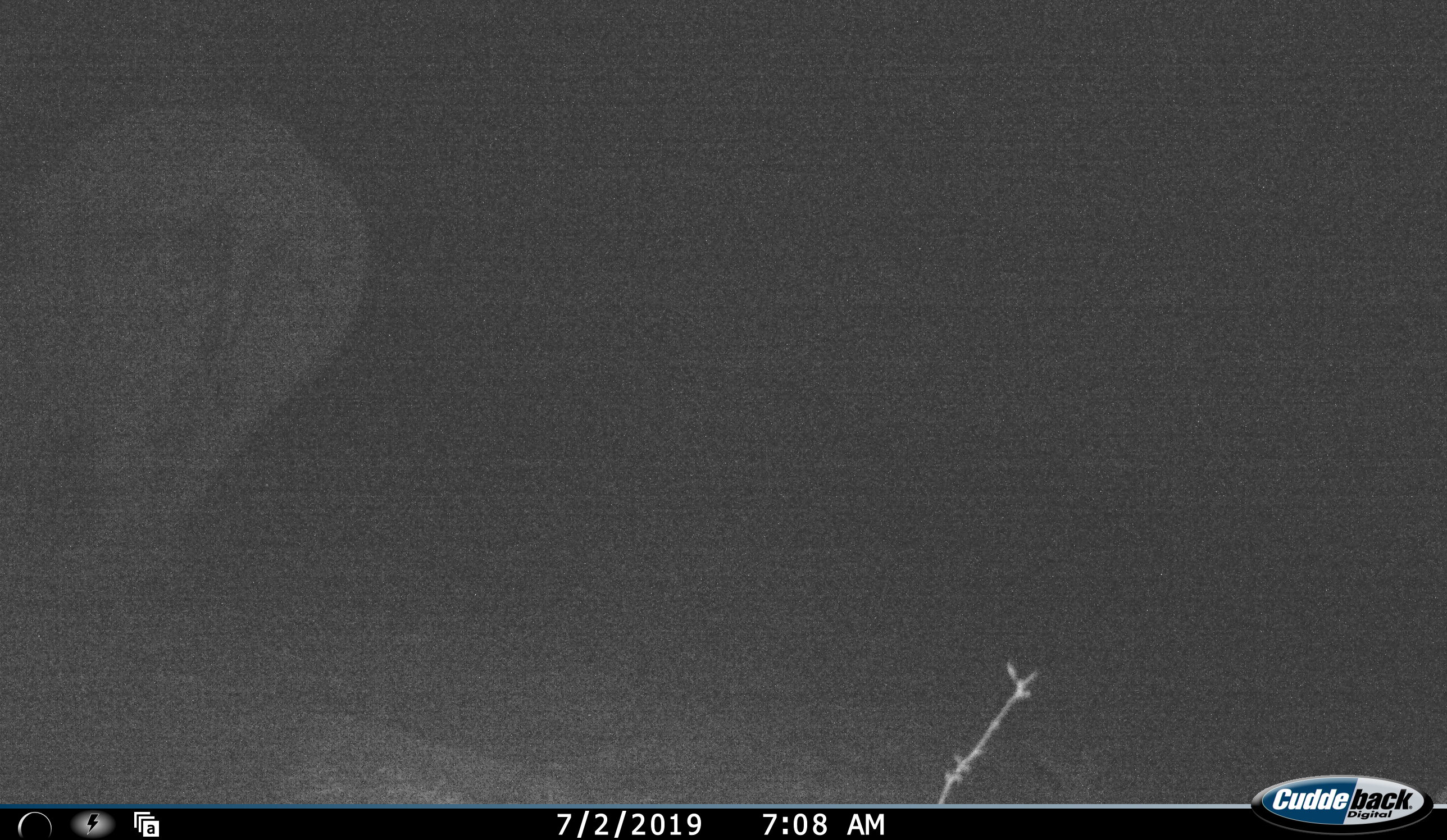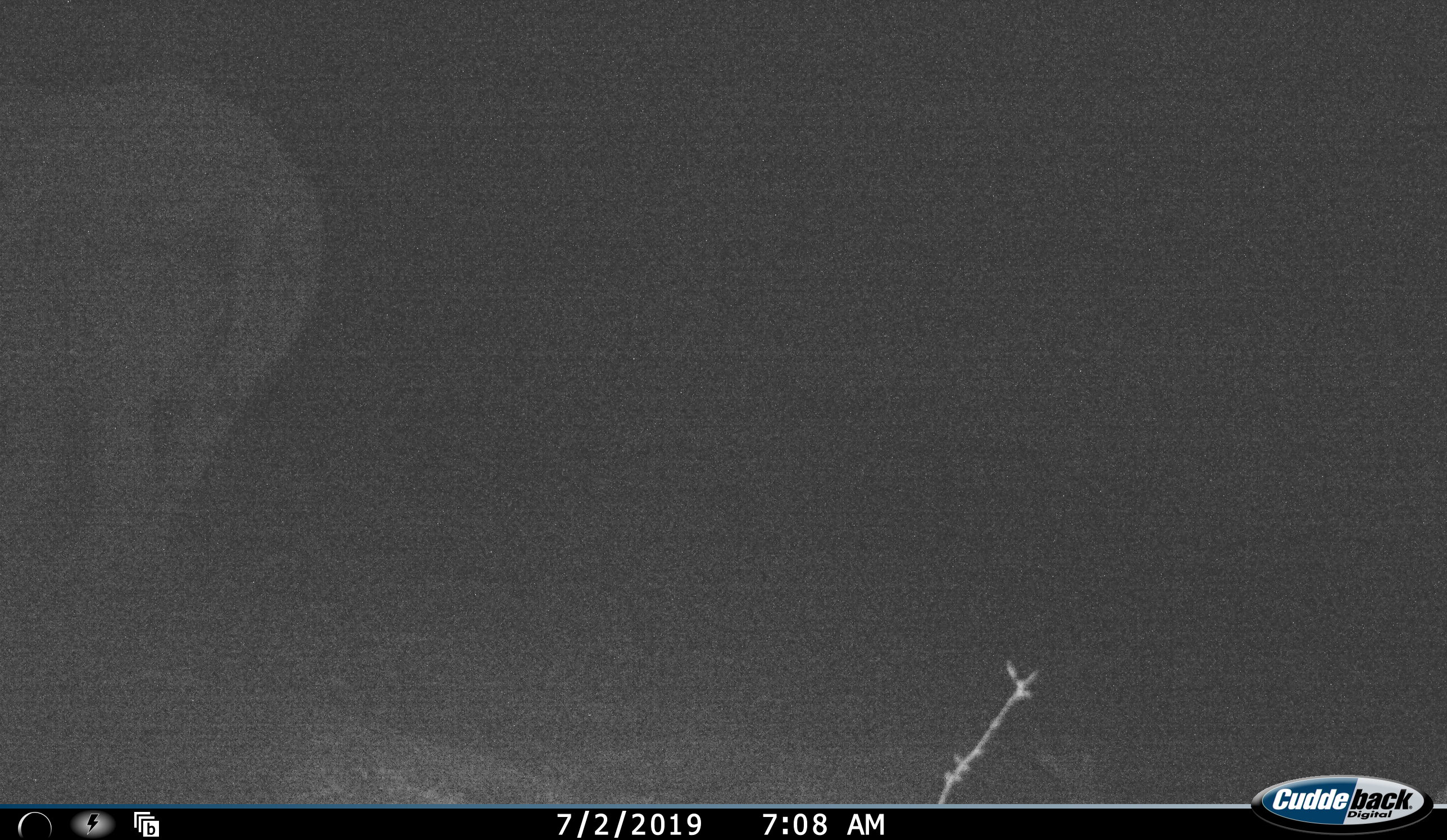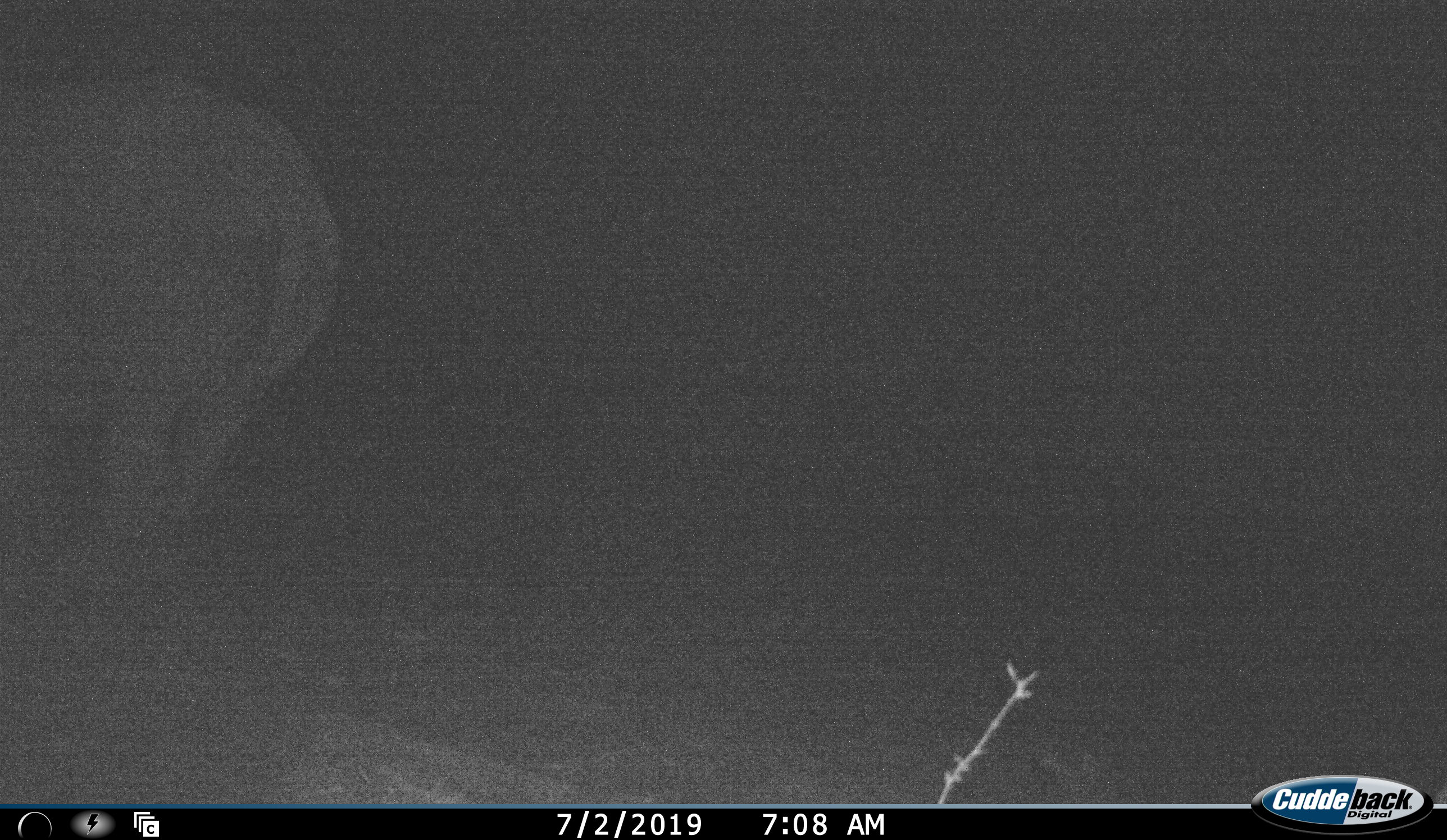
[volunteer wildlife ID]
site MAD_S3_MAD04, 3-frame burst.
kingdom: Animalia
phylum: Chordata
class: Mammalia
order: Proboscidea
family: Elephantidae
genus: Loxodonta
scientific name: Loxodonta africana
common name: african bush elephant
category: elephant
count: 1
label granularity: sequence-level